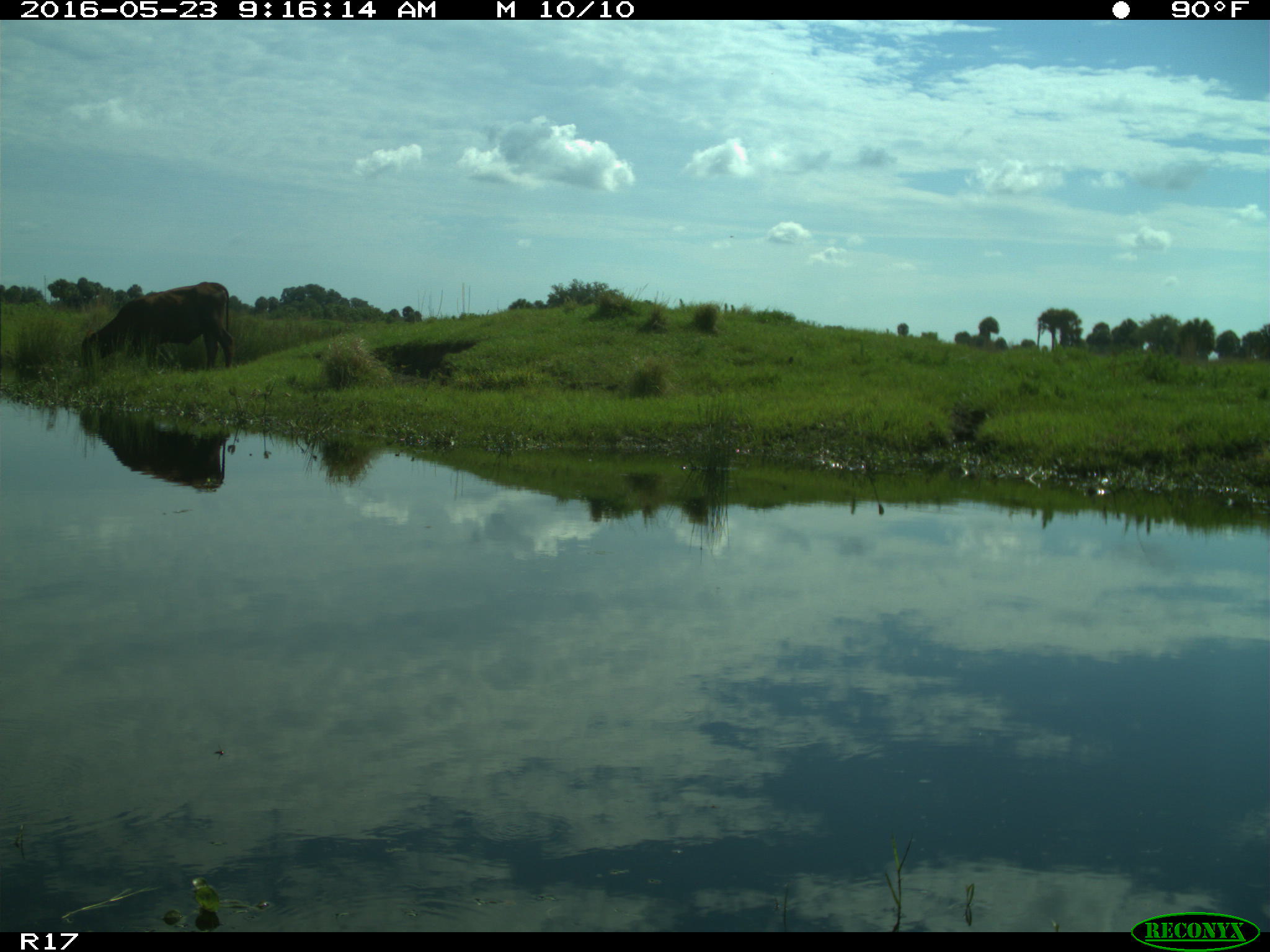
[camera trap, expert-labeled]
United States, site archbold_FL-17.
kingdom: Animalia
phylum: Chordata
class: Mammalia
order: Artiodactyla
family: Bovidae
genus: Bos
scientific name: Bos taurus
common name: domestic cow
Bos taurus (domestic cow).